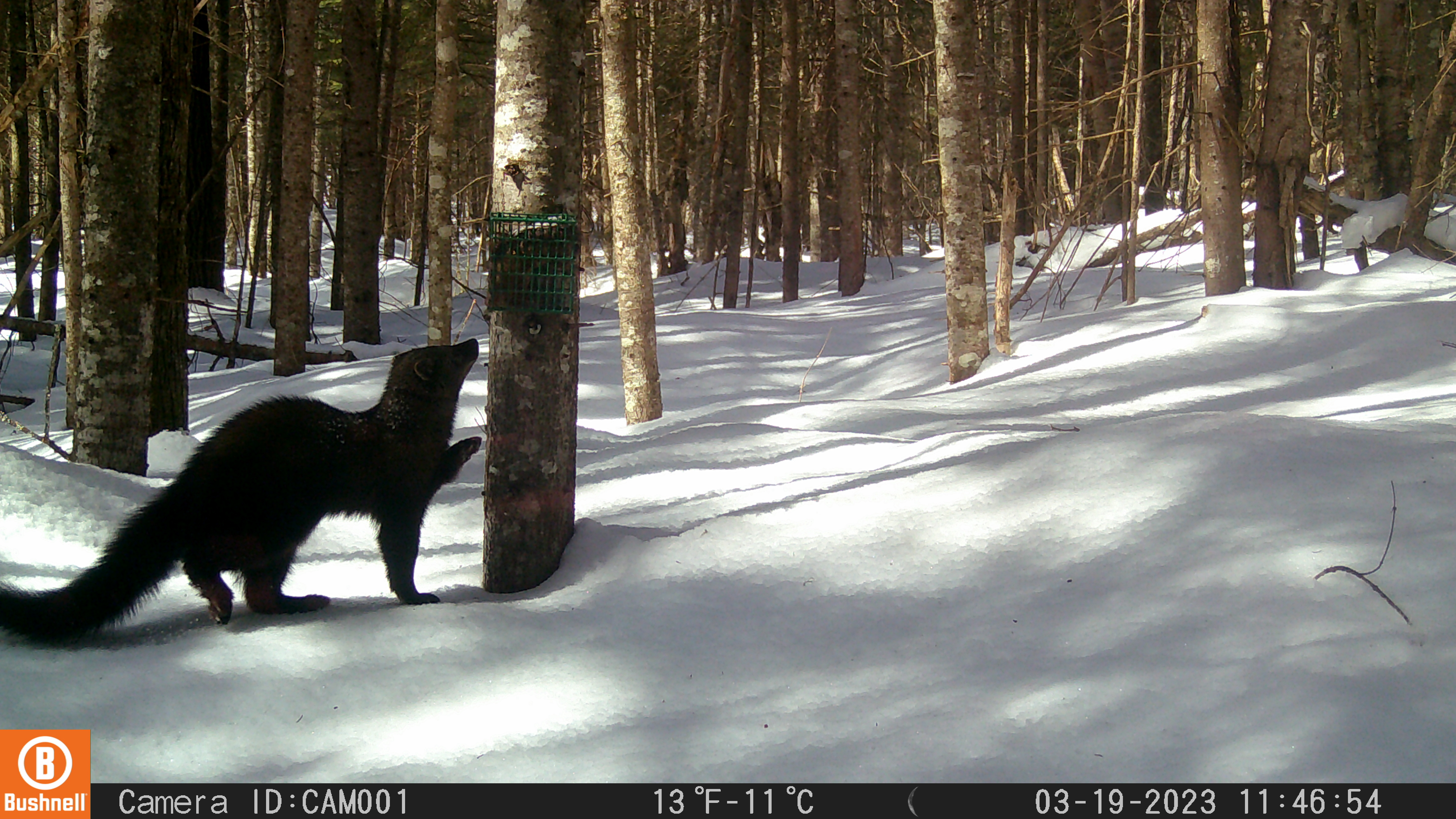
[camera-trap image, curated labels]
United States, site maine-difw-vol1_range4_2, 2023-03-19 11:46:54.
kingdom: Animalia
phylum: Chordata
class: Mammalia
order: Carnivora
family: Mustelidae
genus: Pekania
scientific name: Pekania pennanti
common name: fisher